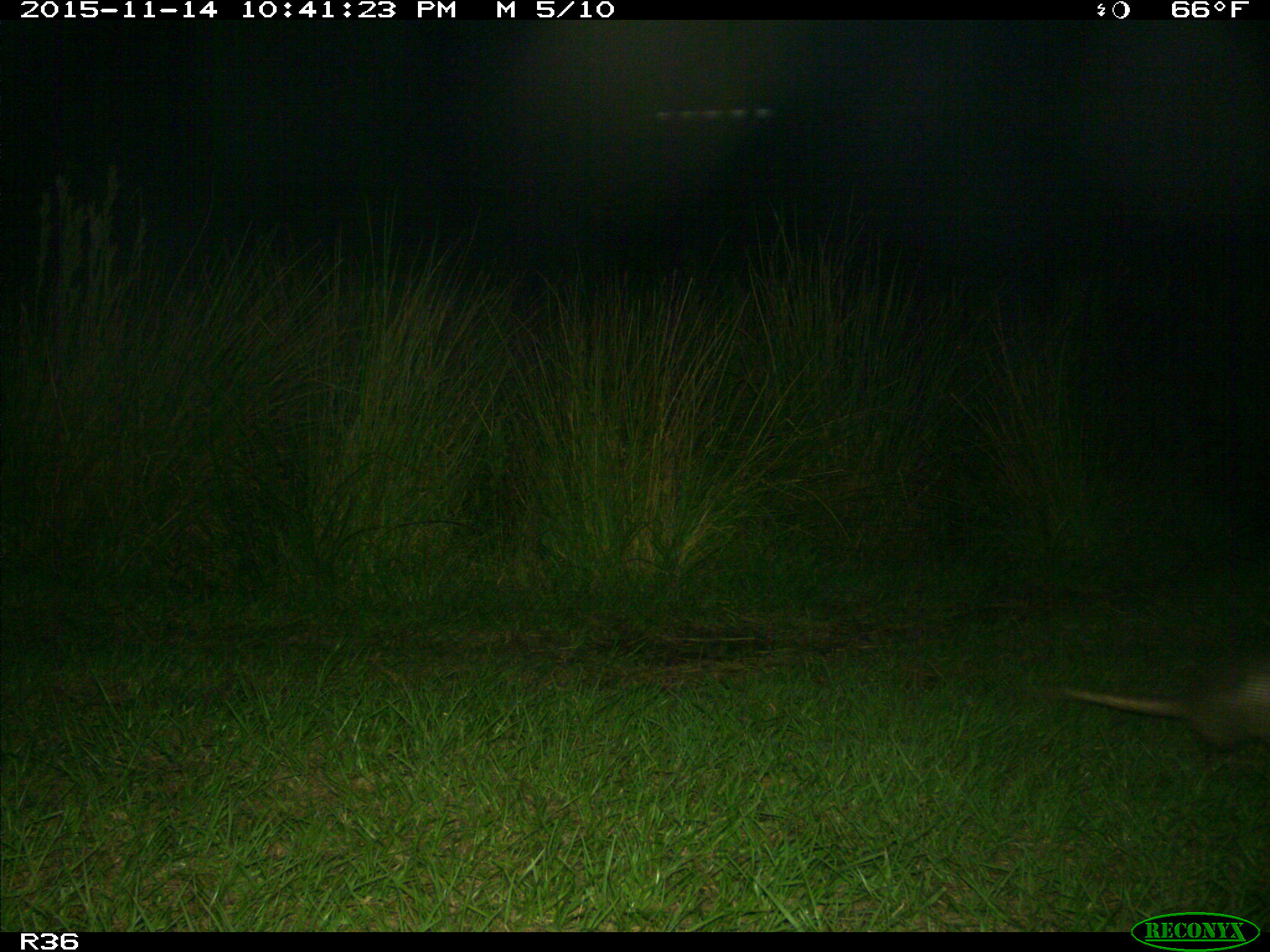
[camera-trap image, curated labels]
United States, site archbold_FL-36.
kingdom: Animalia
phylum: Chordata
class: Mammalia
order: Cingulata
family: Dasypodidae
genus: Dasypus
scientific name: Dasypus novemcinctus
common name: nine-banded armadillo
Dasypus novemcinctus (nine-banded armadillo).